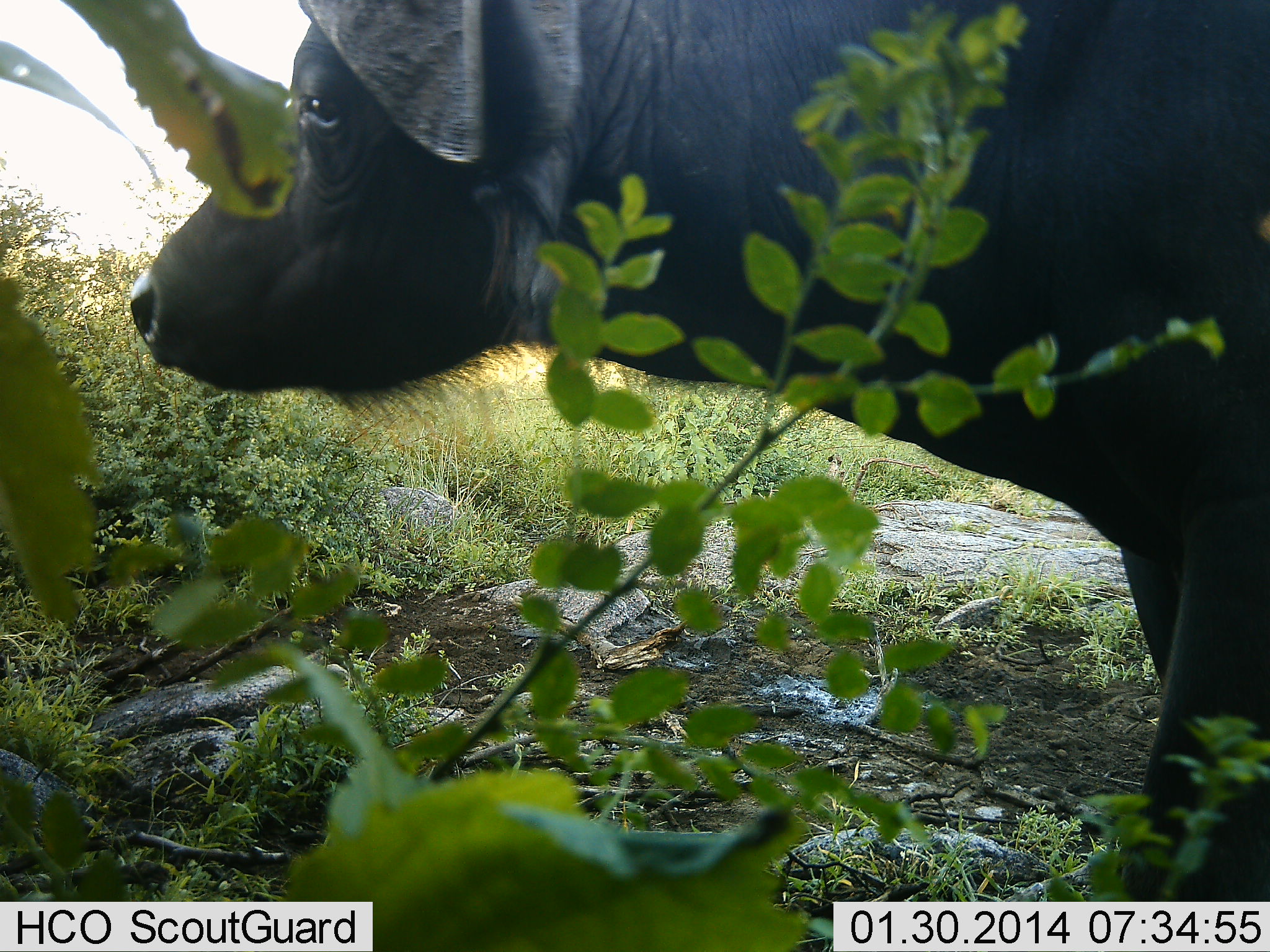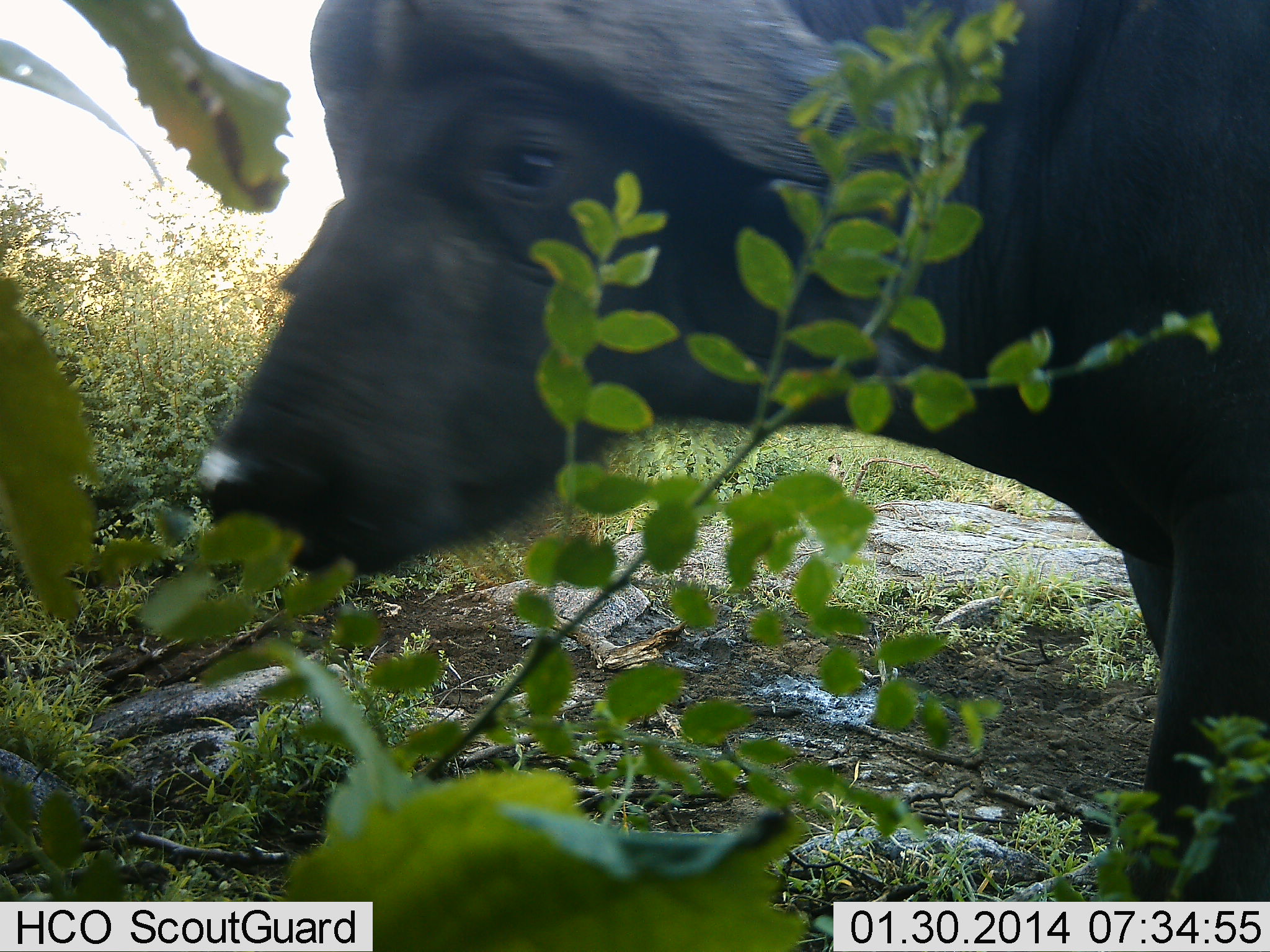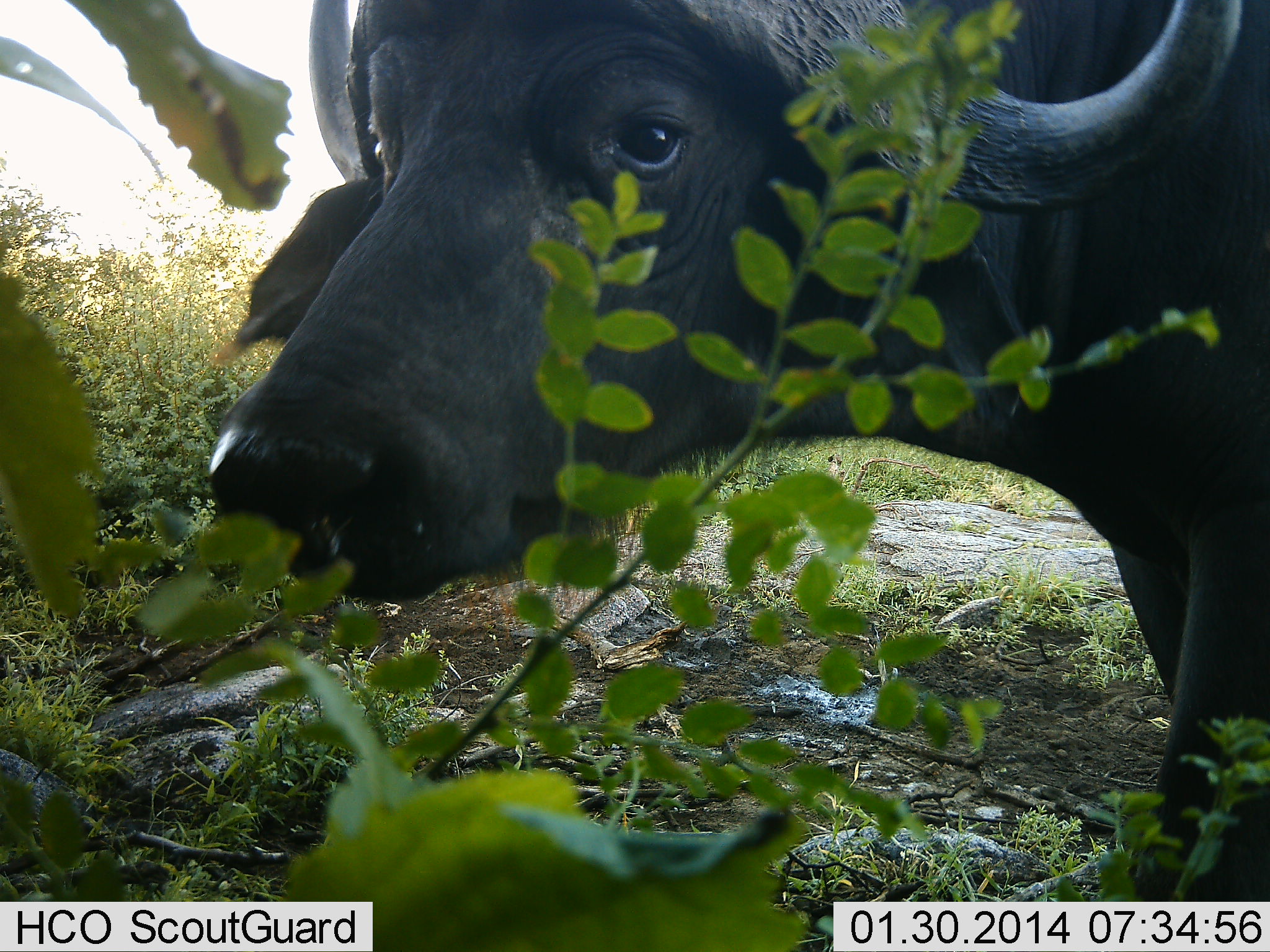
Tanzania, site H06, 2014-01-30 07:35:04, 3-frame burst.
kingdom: Animalia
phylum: Chordata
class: Mammalia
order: Artiodactyla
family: Bovidae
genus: Syncerus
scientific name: Syncerus caffer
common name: cape buffalo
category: buffalo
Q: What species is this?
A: Buffalo (cape buffalo) (Syncerus caffer).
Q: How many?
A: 1.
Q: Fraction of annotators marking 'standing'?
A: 40%.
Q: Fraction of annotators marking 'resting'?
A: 0%.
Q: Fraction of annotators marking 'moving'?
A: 40%.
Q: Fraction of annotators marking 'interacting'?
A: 10%.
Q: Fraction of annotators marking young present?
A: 0%.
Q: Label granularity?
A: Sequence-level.